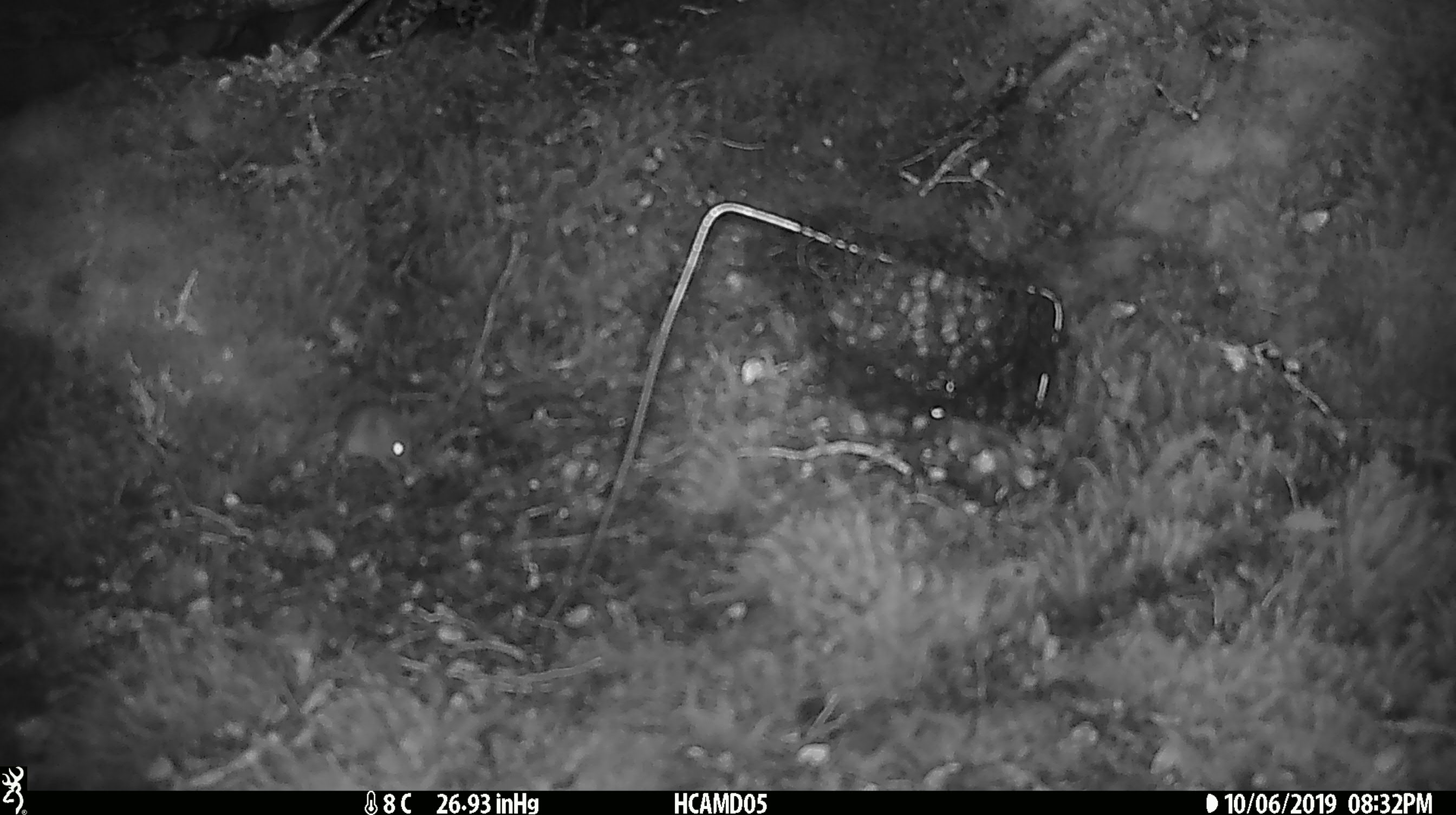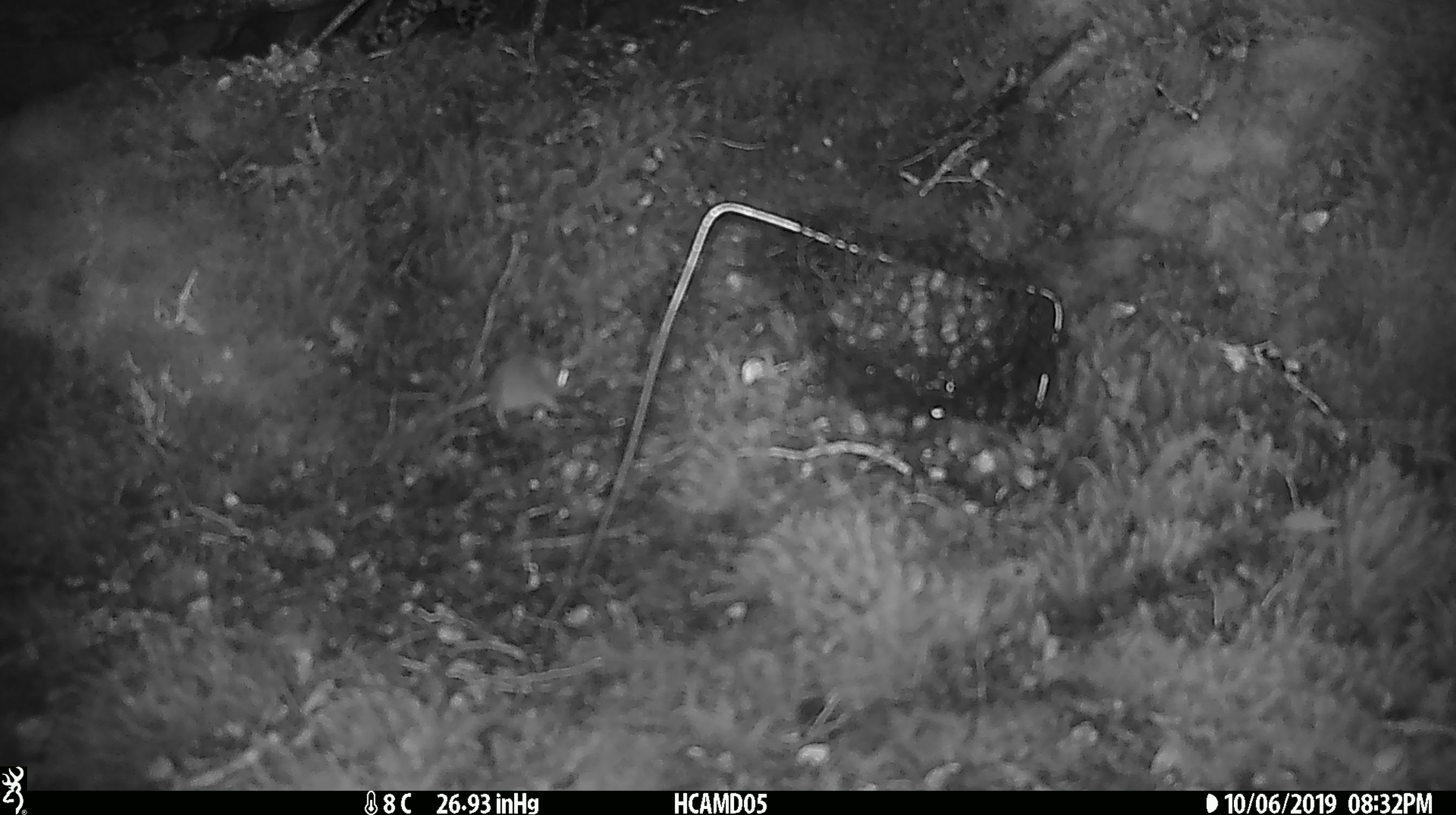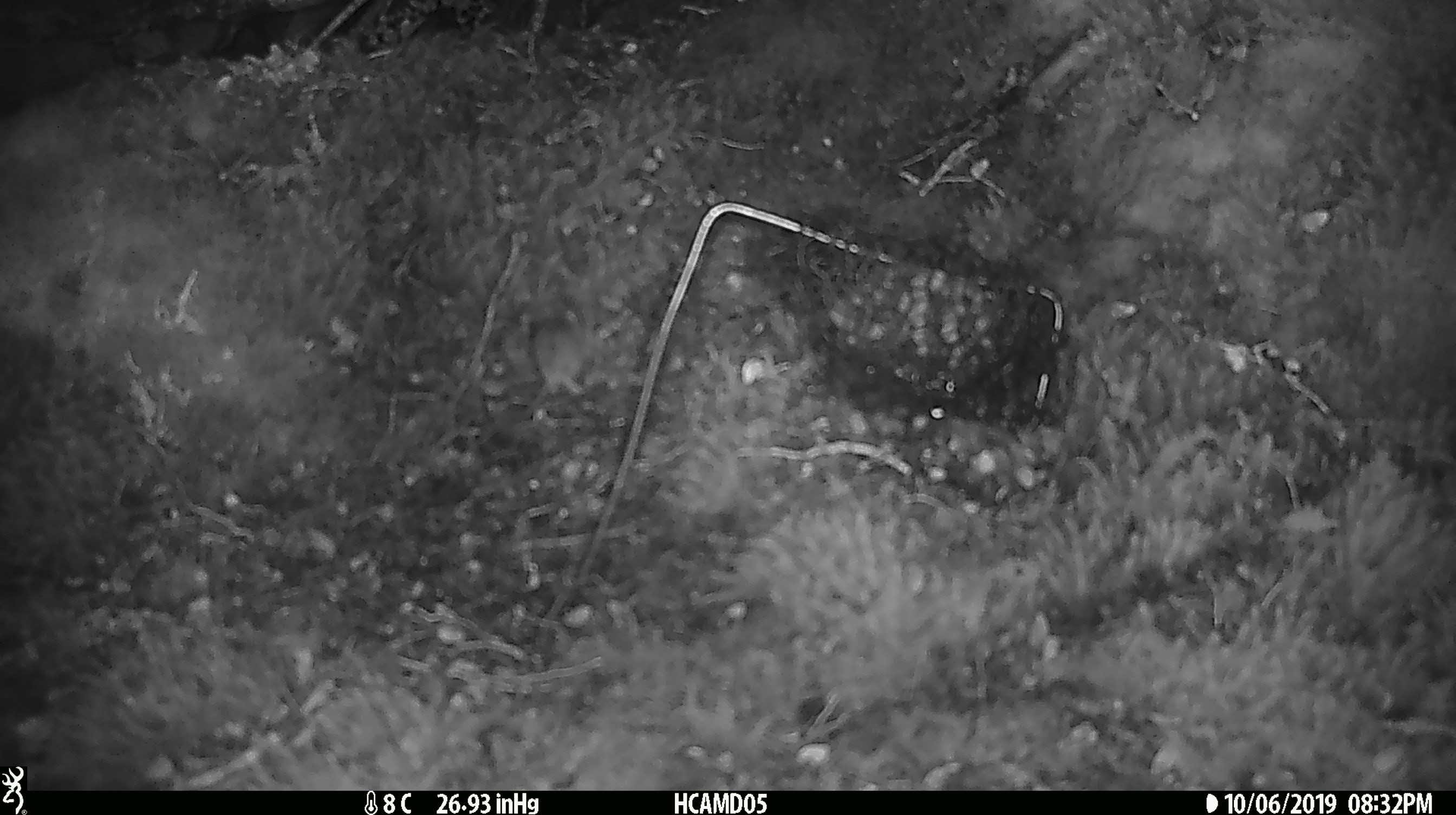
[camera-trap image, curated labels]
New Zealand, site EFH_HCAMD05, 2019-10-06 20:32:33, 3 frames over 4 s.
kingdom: Animalia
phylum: Chordata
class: Mammalia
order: Rodentia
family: Muridae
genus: Mus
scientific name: Mus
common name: mouse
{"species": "mouse (Mus)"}